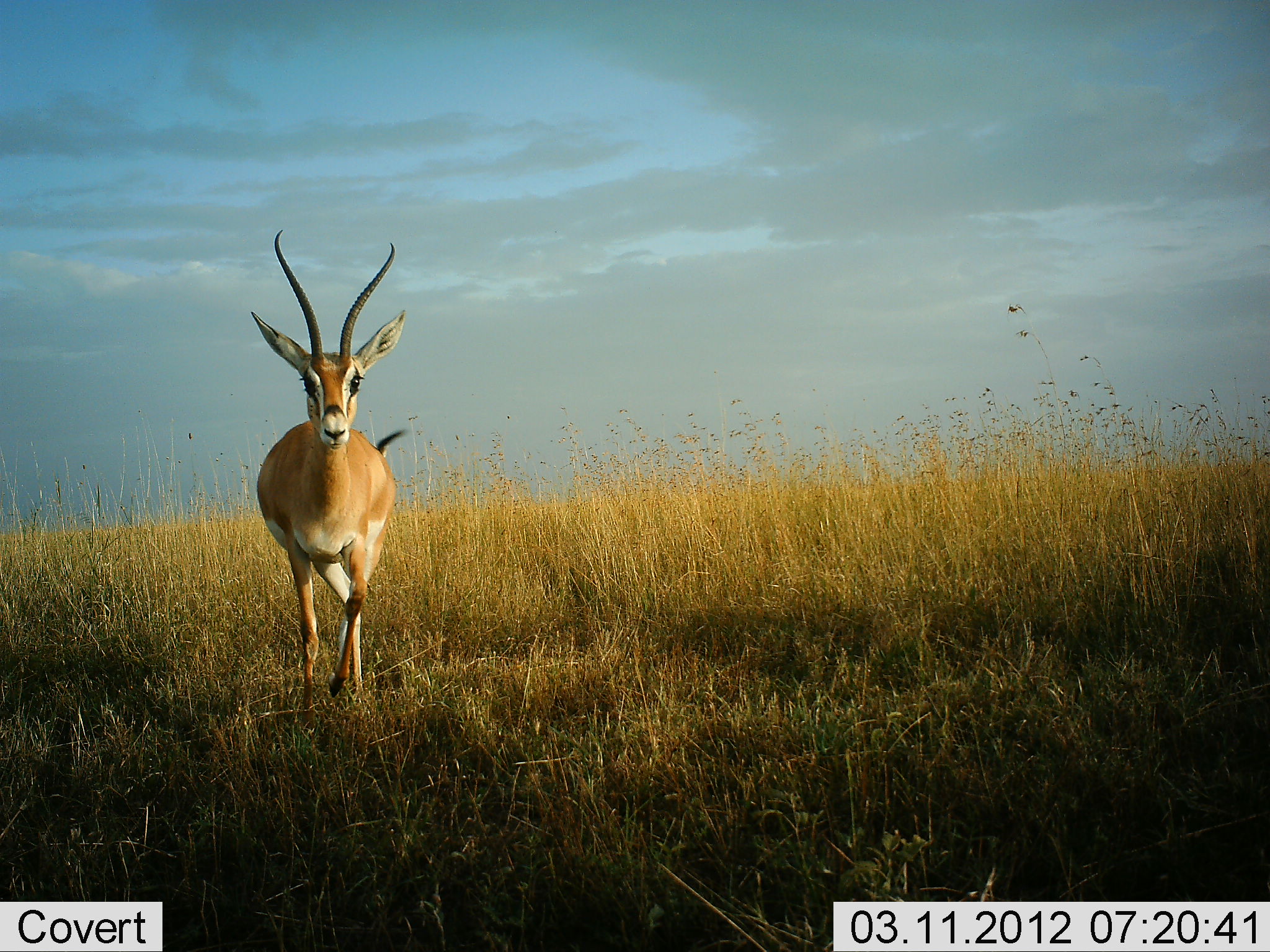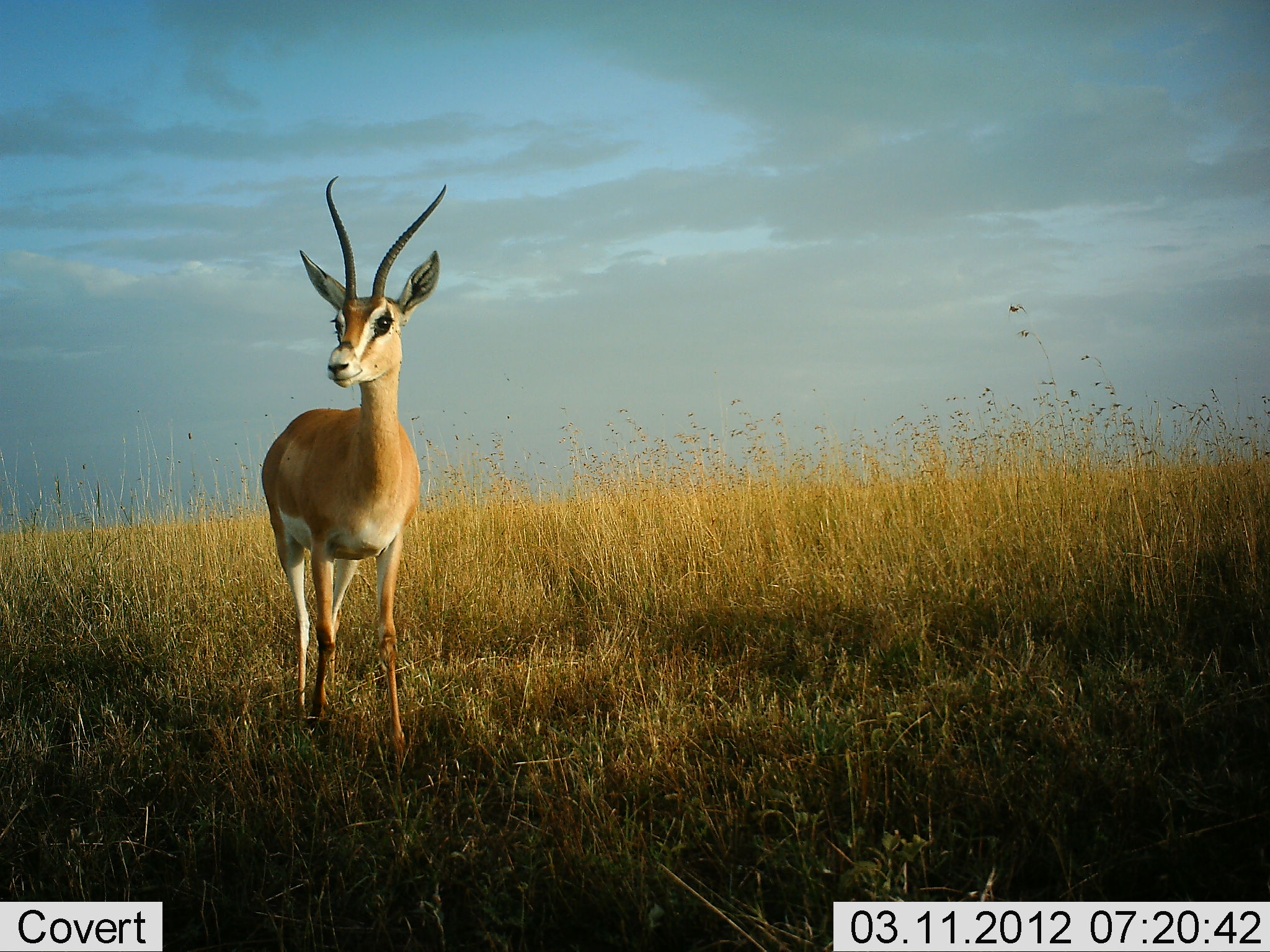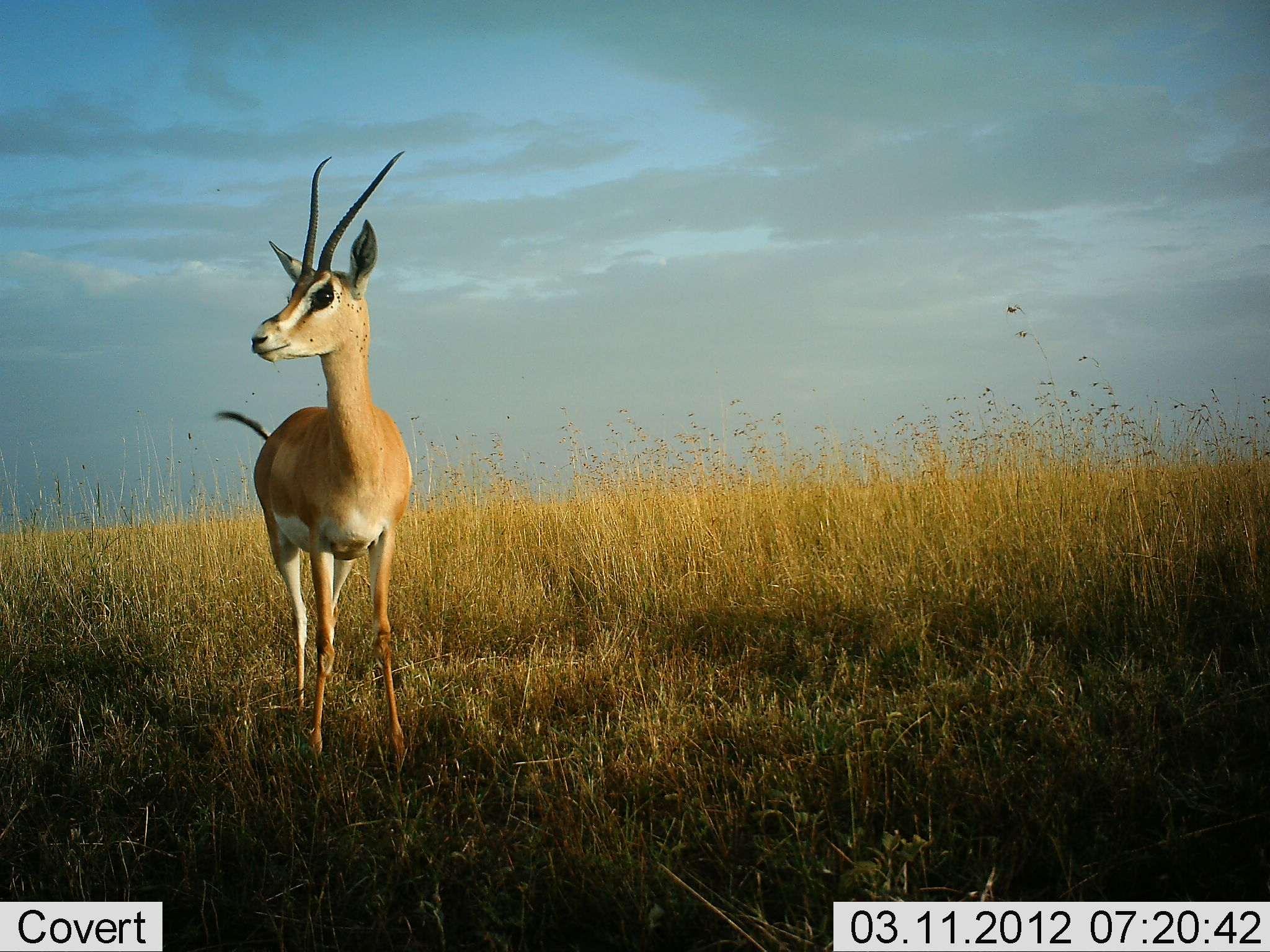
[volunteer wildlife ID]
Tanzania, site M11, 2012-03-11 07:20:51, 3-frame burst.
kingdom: Animalia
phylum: Chordata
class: Mammalia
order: Artiodactyla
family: Bovidae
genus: Nanger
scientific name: Nanger granti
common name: grant's gazelle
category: gazellegrants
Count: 1.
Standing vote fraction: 62%.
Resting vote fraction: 0%.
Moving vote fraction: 43%.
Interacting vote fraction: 0%.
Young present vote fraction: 0%.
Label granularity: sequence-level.